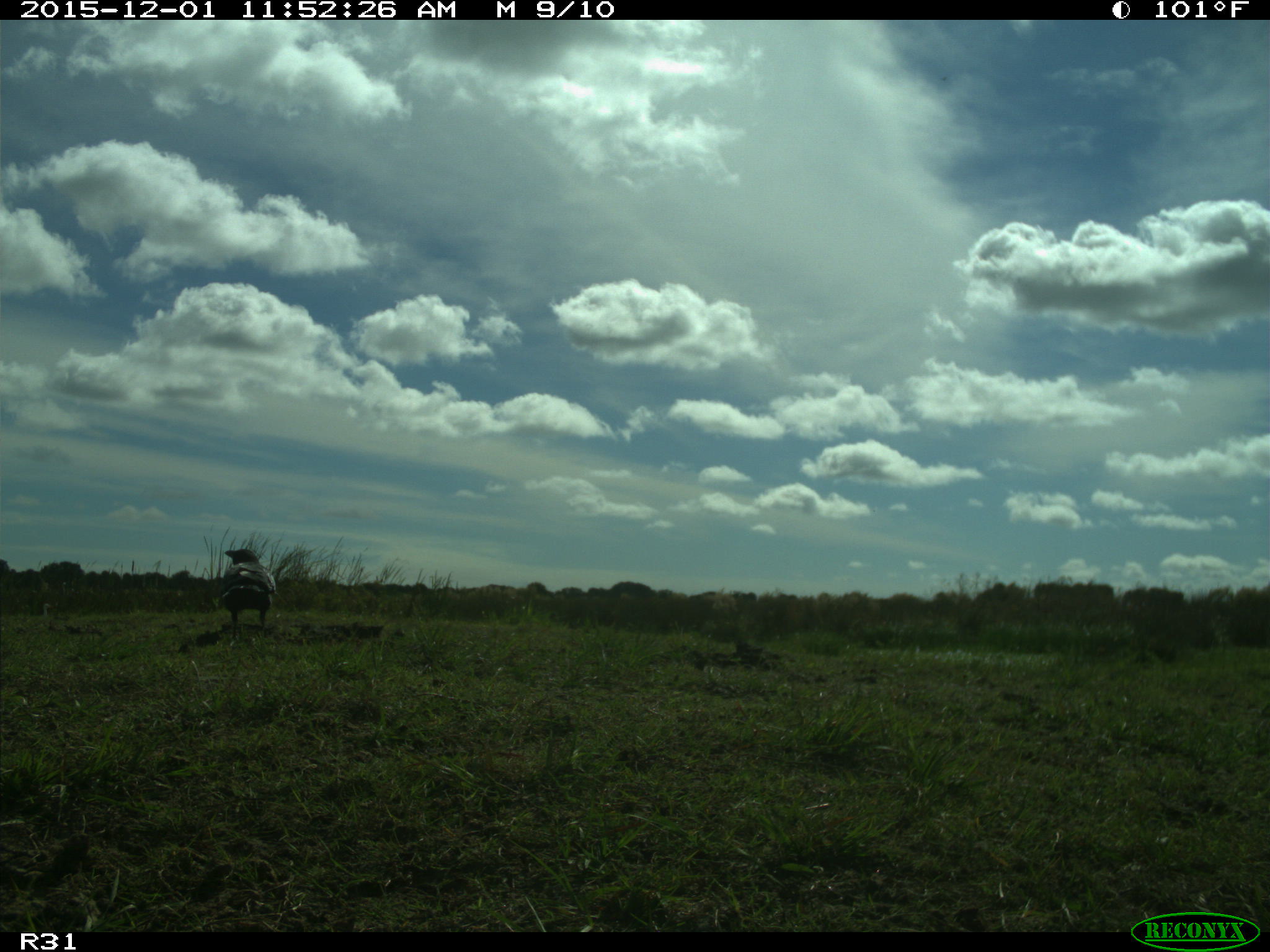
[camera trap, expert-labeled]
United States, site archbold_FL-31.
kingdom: Animalia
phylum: Chordata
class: Aves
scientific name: Aves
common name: birds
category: unidentified bird